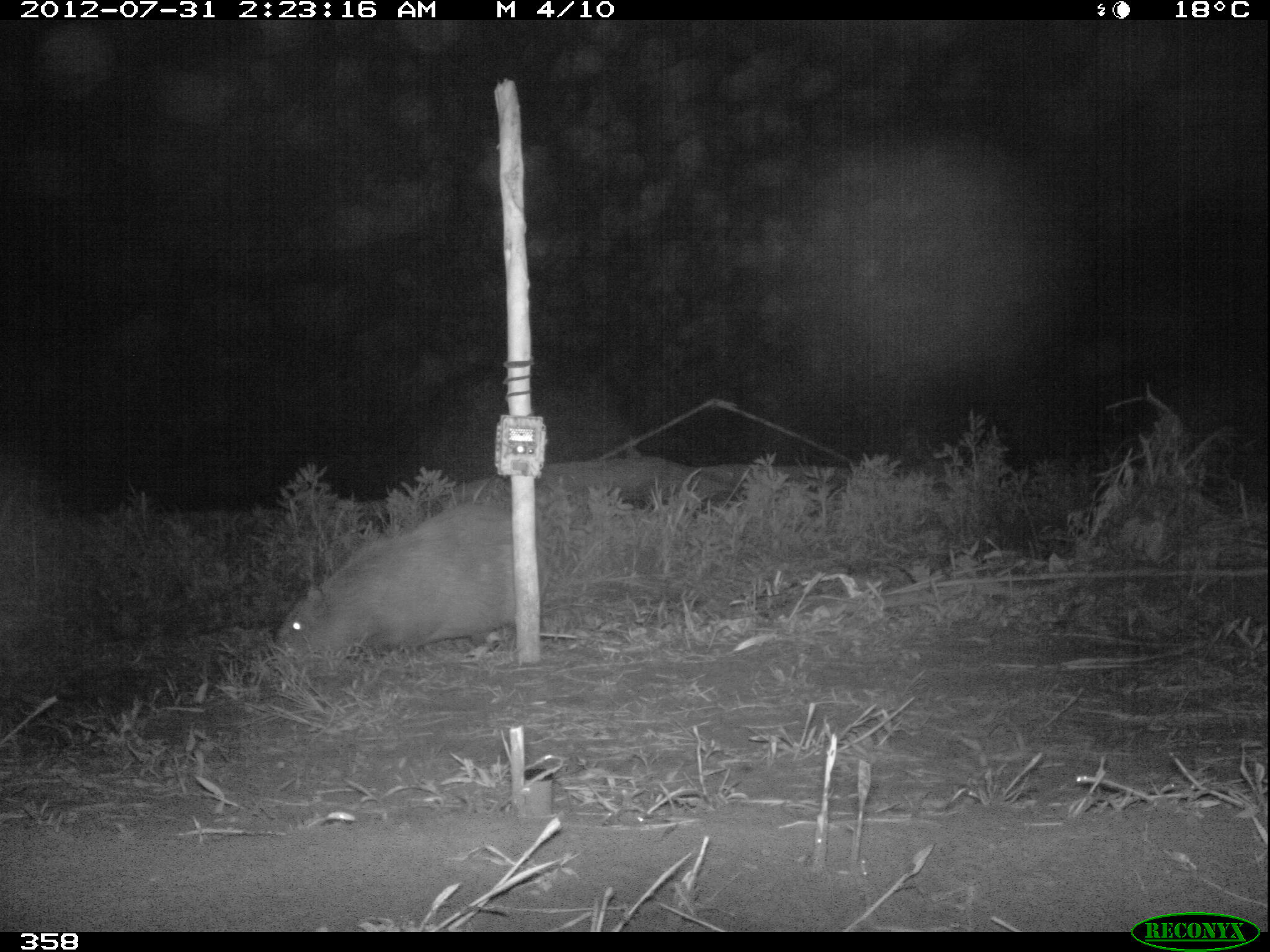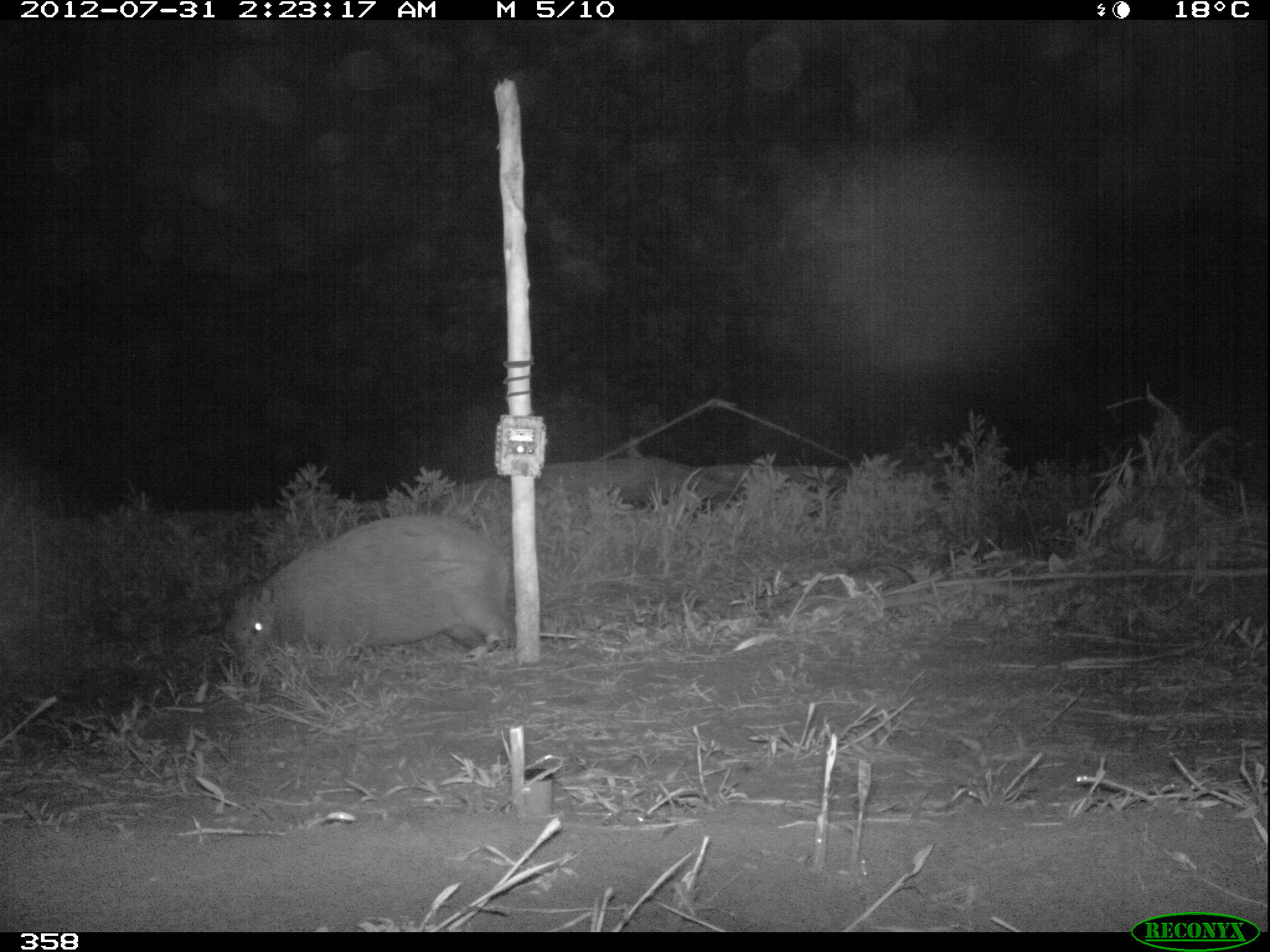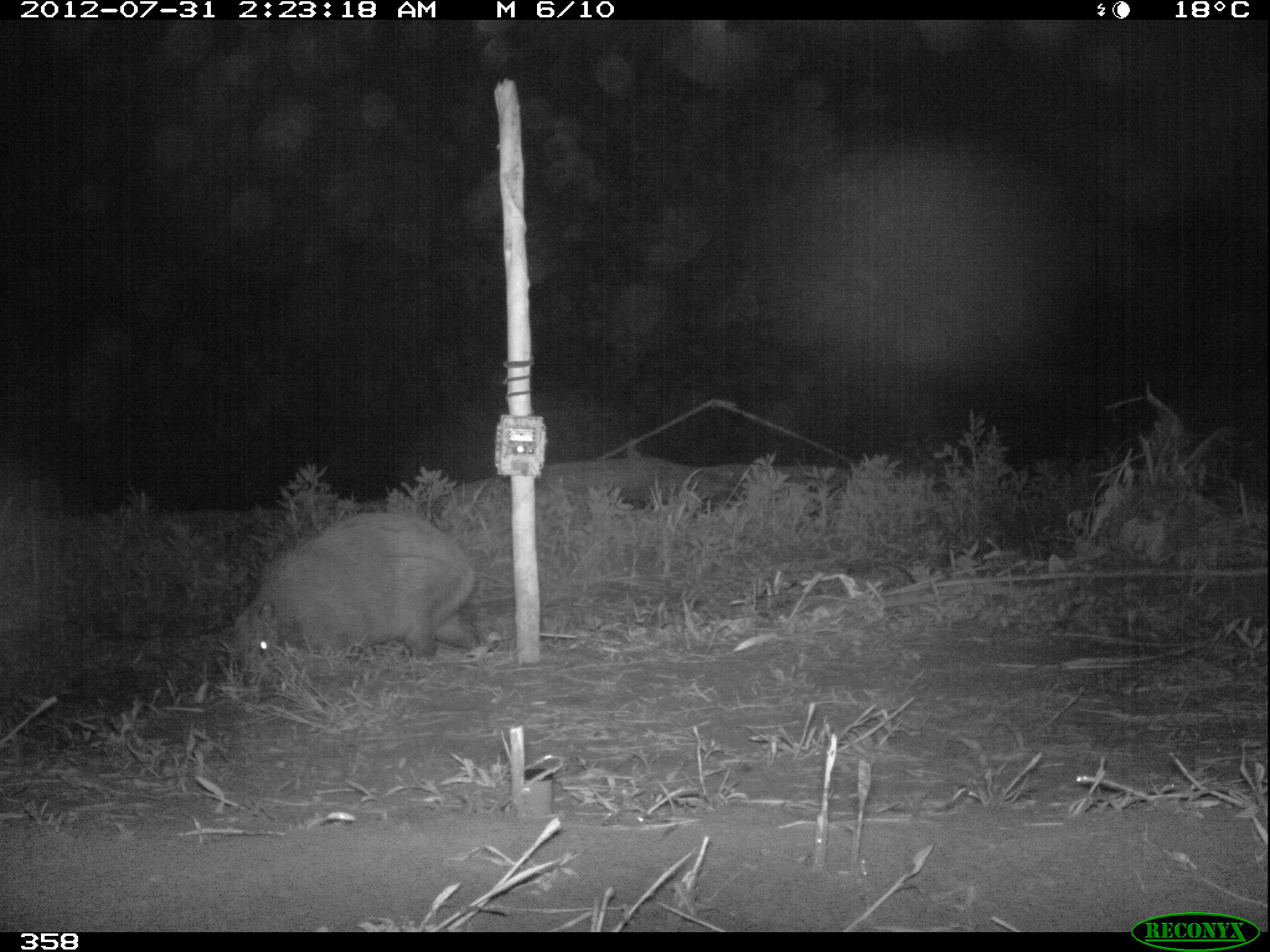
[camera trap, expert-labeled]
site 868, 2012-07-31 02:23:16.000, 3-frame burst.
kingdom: Animalia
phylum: Chordata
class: Mammalia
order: Rodentia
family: Caviidae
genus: Hydrochoerus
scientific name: Hydrochoerus hydrochaeris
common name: capybara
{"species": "Hydrochoerus hydrochaeris (capybara)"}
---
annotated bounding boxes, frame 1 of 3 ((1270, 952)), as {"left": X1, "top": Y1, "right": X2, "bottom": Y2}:
hydrochoerus hydrochaeris: {"left": 275, "top": 496, "right": 545, "bottom": 655}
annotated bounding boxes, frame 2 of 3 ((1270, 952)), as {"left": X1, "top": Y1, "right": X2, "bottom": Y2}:
hydrochoerus hydrochaeris: {"left": 228, "top": 512, "right": 511, "bottom": 679}